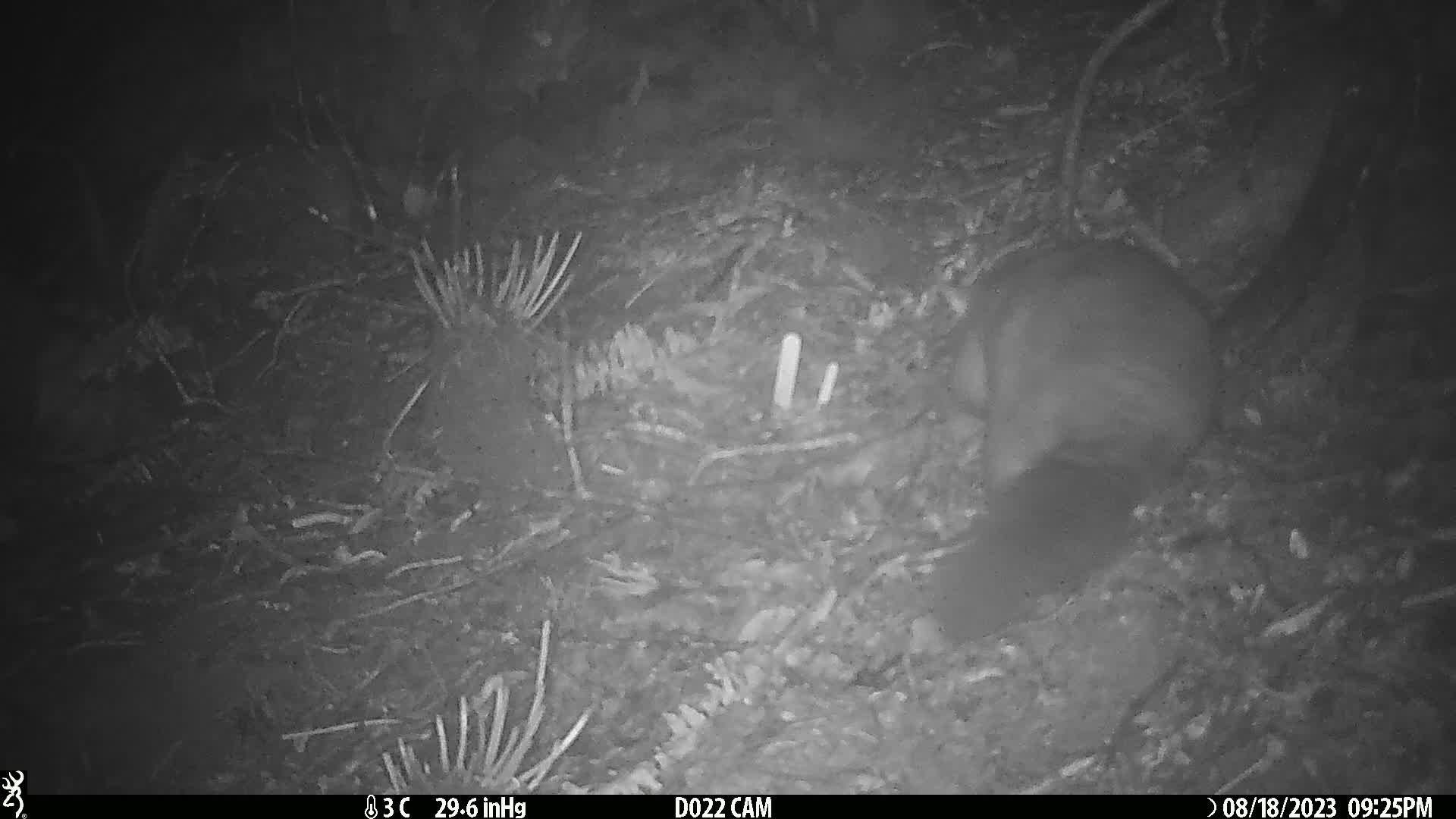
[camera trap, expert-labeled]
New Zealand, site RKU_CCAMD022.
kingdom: Animalia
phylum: Chordata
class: Mammalia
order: Diprotodontia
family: Phalangeridae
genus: Trichosurus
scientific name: Trichosurus vulpecula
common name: common brushtail possum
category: possum